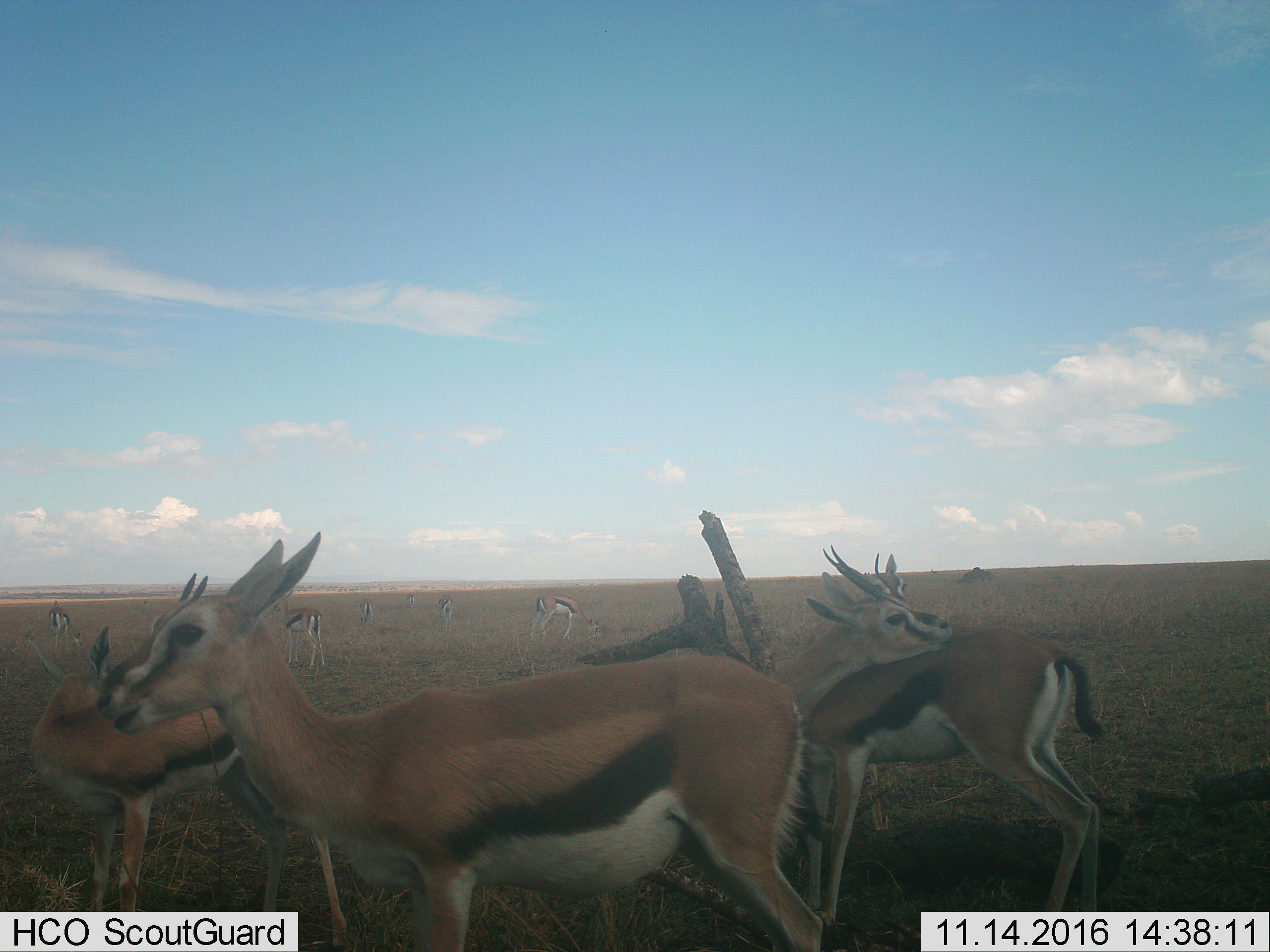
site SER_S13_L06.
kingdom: Animalia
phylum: Chordata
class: Mammalia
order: Artiodactyla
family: Bovidae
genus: Eudorcas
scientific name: Eudorcas thomsonii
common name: thomson's gazelle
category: gazellethomsons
Gazellethomsons (thomson's gazelle) (Eudorcas thomsonii), count 10. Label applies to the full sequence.